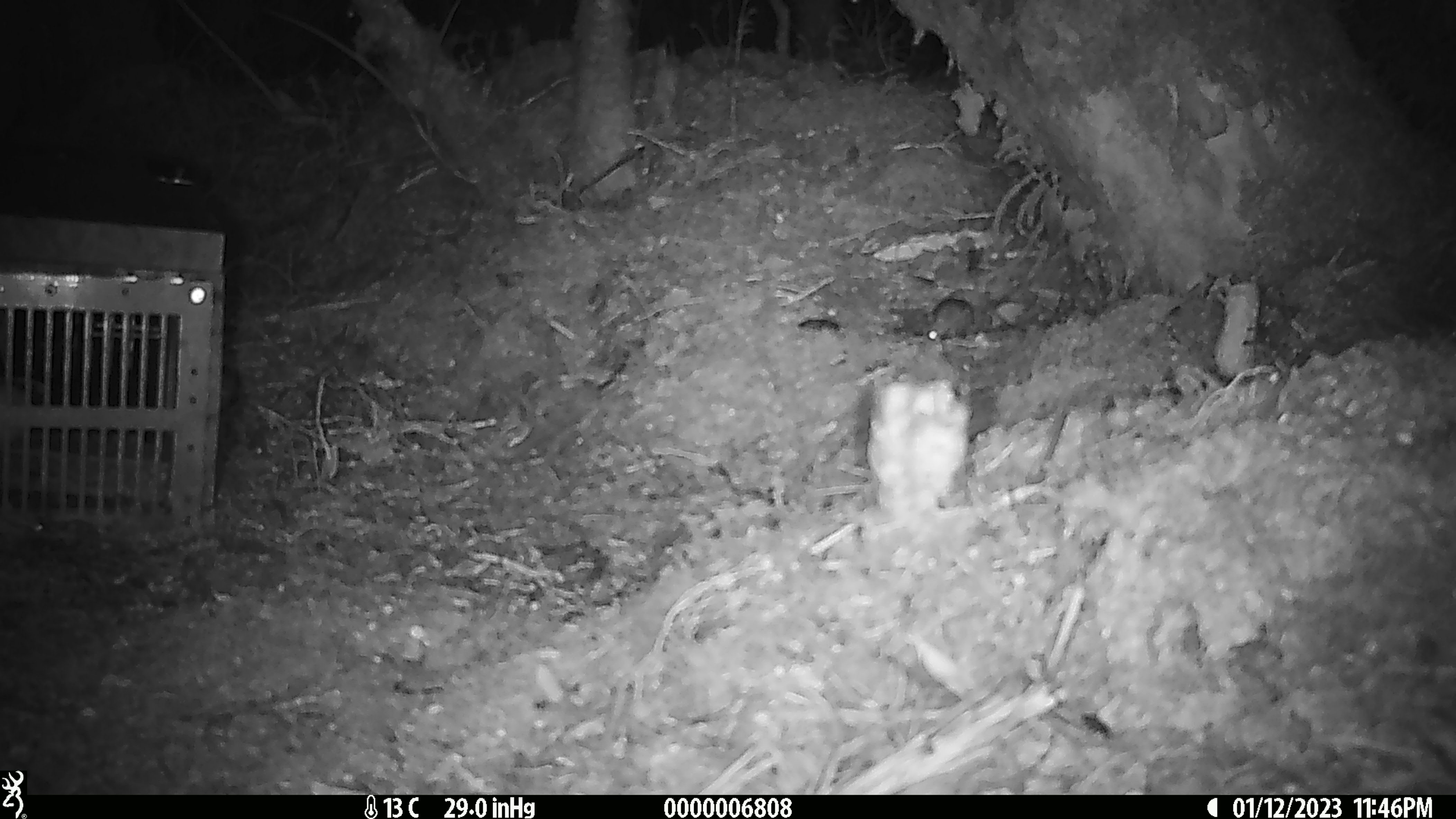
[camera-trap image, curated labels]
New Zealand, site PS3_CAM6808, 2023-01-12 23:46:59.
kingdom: Animalia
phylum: Chordata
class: Mammalia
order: Rodentia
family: Muridae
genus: Mus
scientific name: Mus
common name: mouse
Mouse (Mus).